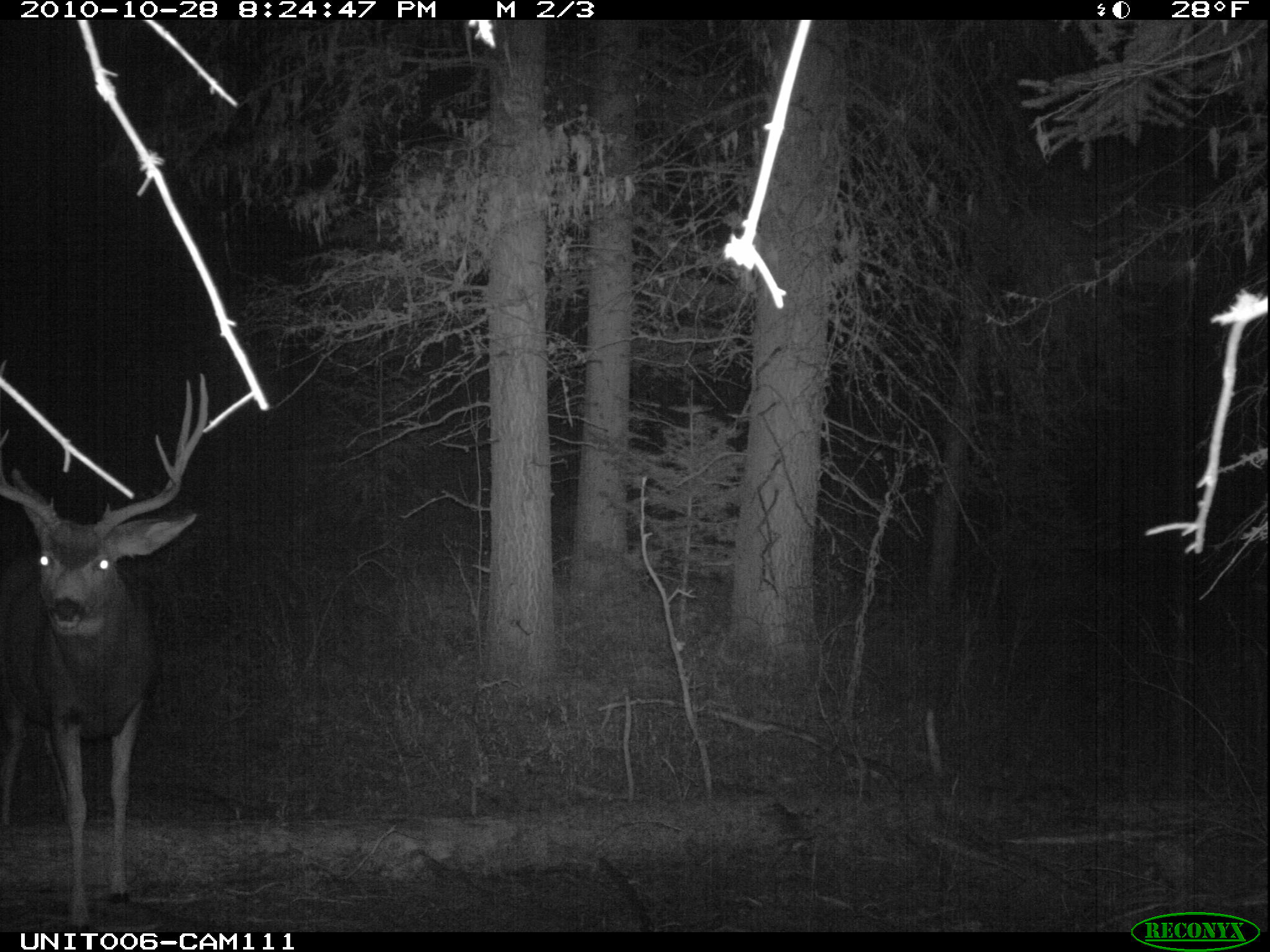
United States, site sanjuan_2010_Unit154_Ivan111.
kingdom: Animalia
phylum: Chordata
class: Mammalia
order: Artiodactyla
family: Cervidae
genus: Odocoileus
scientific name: Odocoileus hemionus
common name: mule deer